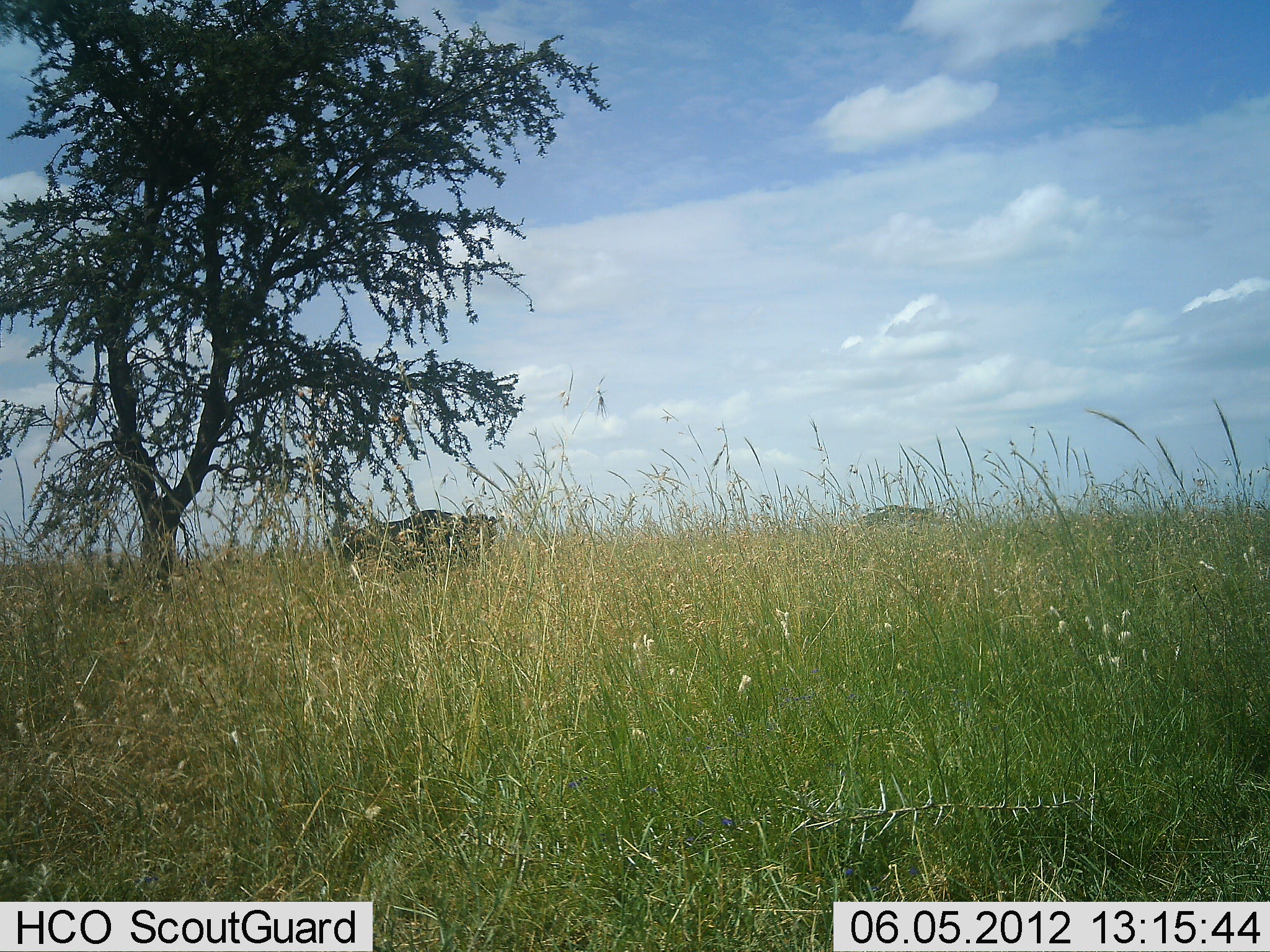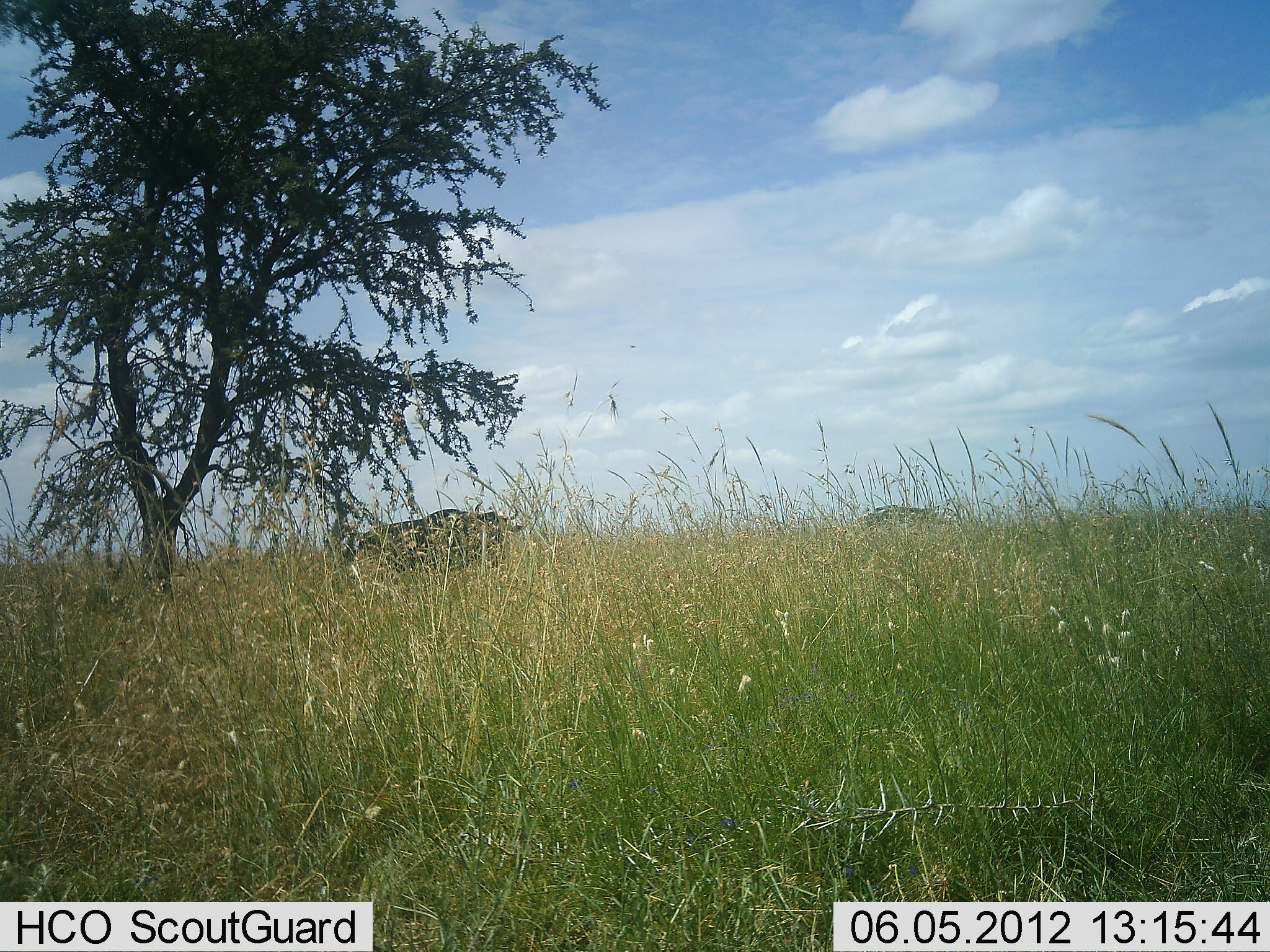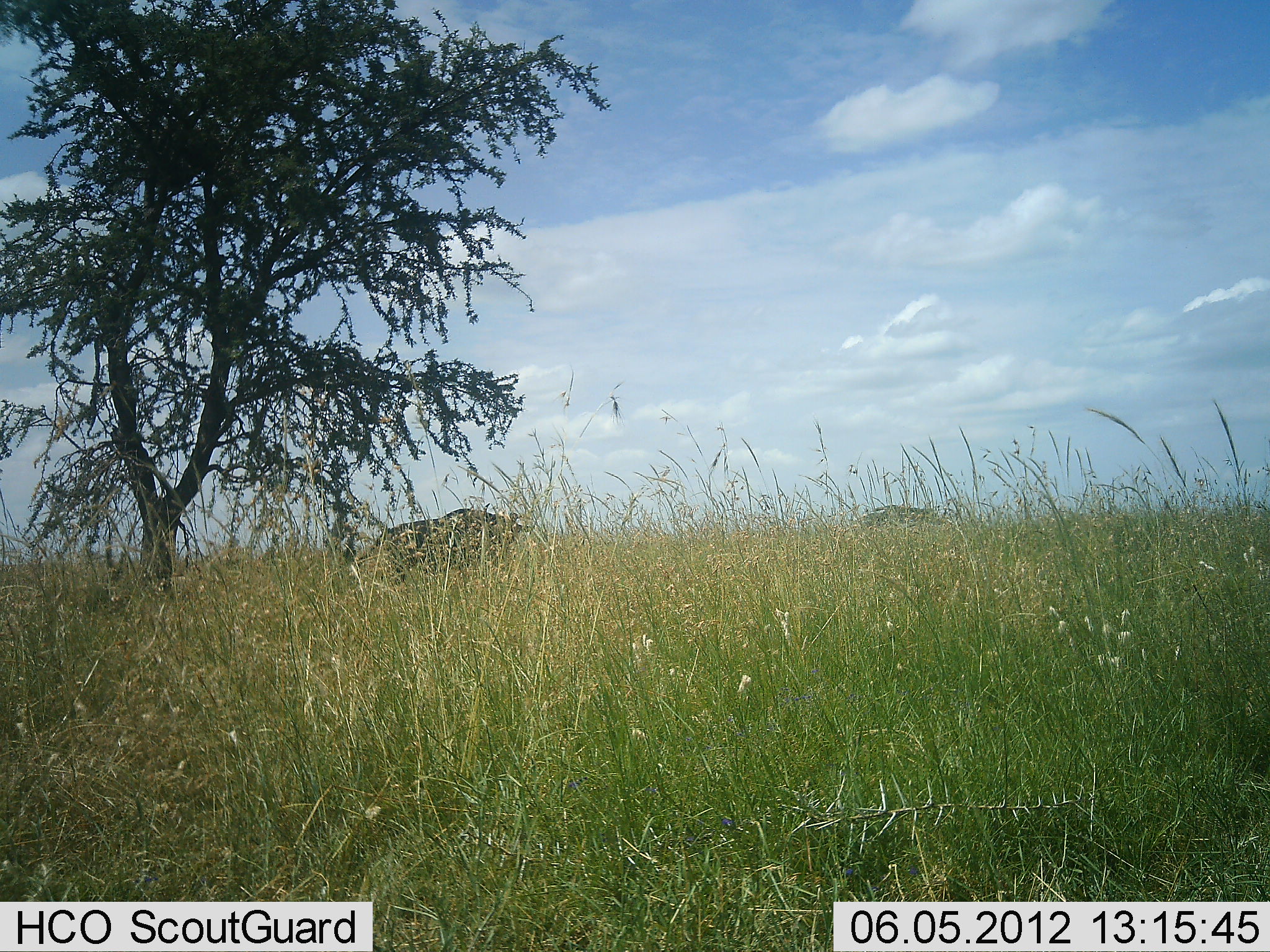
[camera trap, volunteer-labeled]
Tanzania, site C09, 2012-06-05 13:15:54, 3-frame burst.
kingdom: Animalia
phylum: Chordata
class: Mammalia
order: Artiodactyla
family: Bovidae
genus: Connochaetes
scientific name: Connochaetes taurinus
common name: blue wildebeest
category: wildebeest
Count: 1.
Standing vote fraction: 20%.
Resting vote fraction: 10%.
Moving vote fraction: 80%.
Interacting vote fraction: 0%.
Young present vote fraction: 0%.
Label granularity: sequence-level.